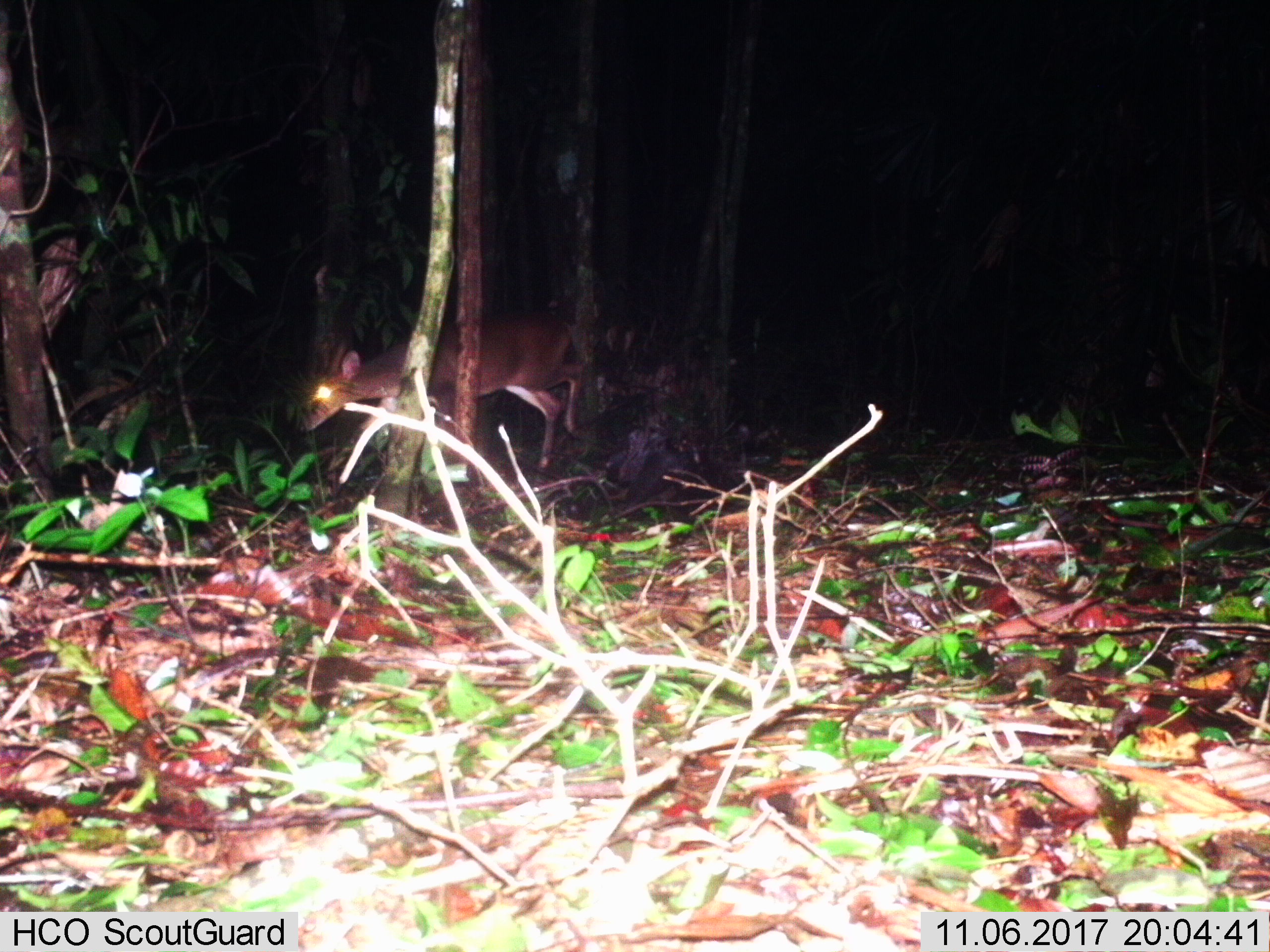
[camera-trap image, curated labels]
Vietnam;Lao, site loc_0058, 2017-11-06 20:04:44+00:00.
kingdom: Animalia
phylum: Chordata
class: Mammalia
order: Artiodactyla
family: Cervidae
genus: Muntiacus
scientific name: Muntiacus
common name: muntjacs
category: unidentified muntjac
Unidentified muntjac (muntjacs) (Muntiacus). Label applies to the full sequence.